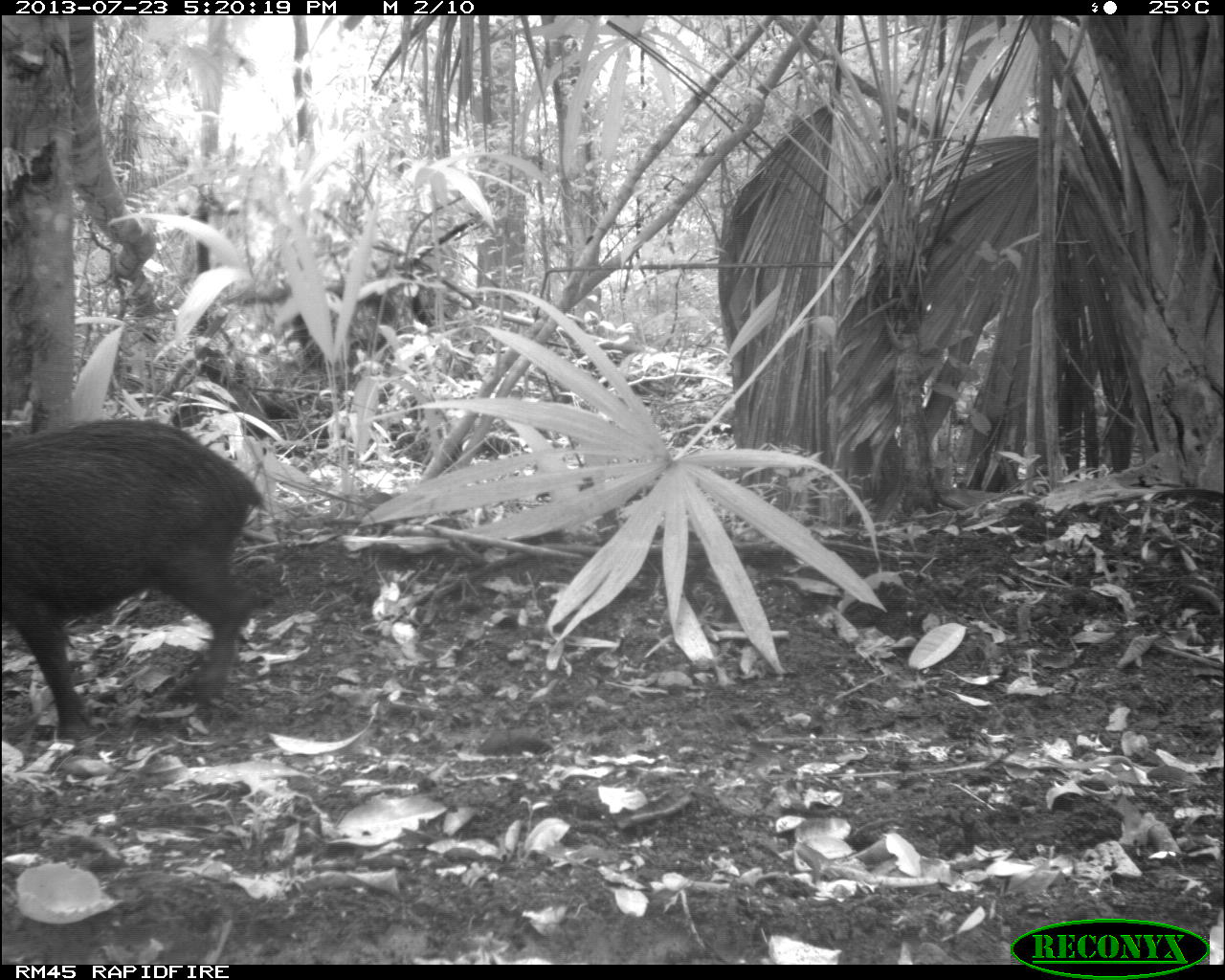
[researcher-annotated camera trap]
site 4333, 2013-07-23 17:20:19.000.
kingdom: Animalia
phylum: Chordata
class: Mammalia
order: Artiodactyla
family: Tayassuidae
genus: Tayassu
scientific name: Tayassu pecari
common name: white-lipped peccary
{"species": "Tayassu pecari (white-lipped peccary)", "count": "4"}